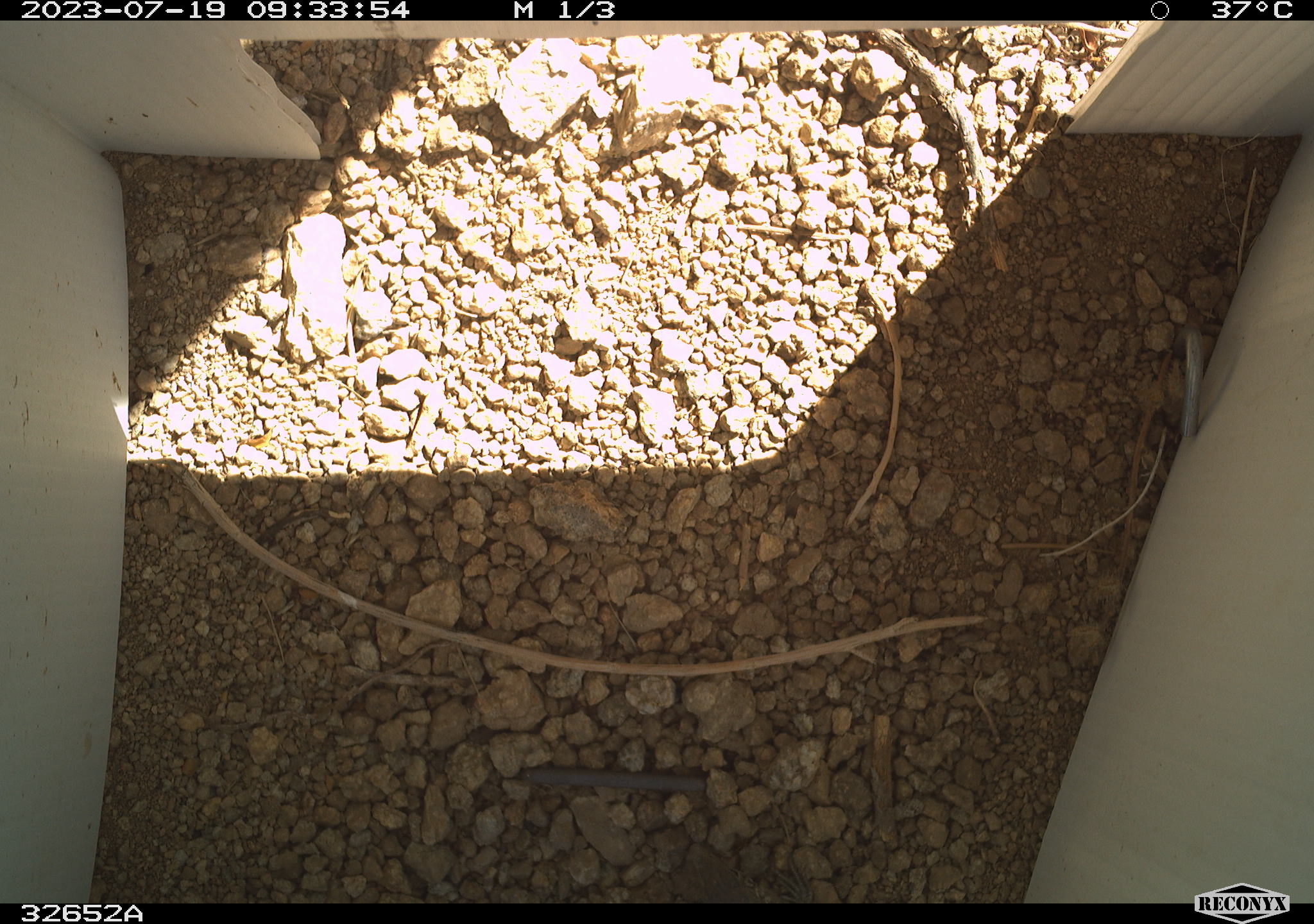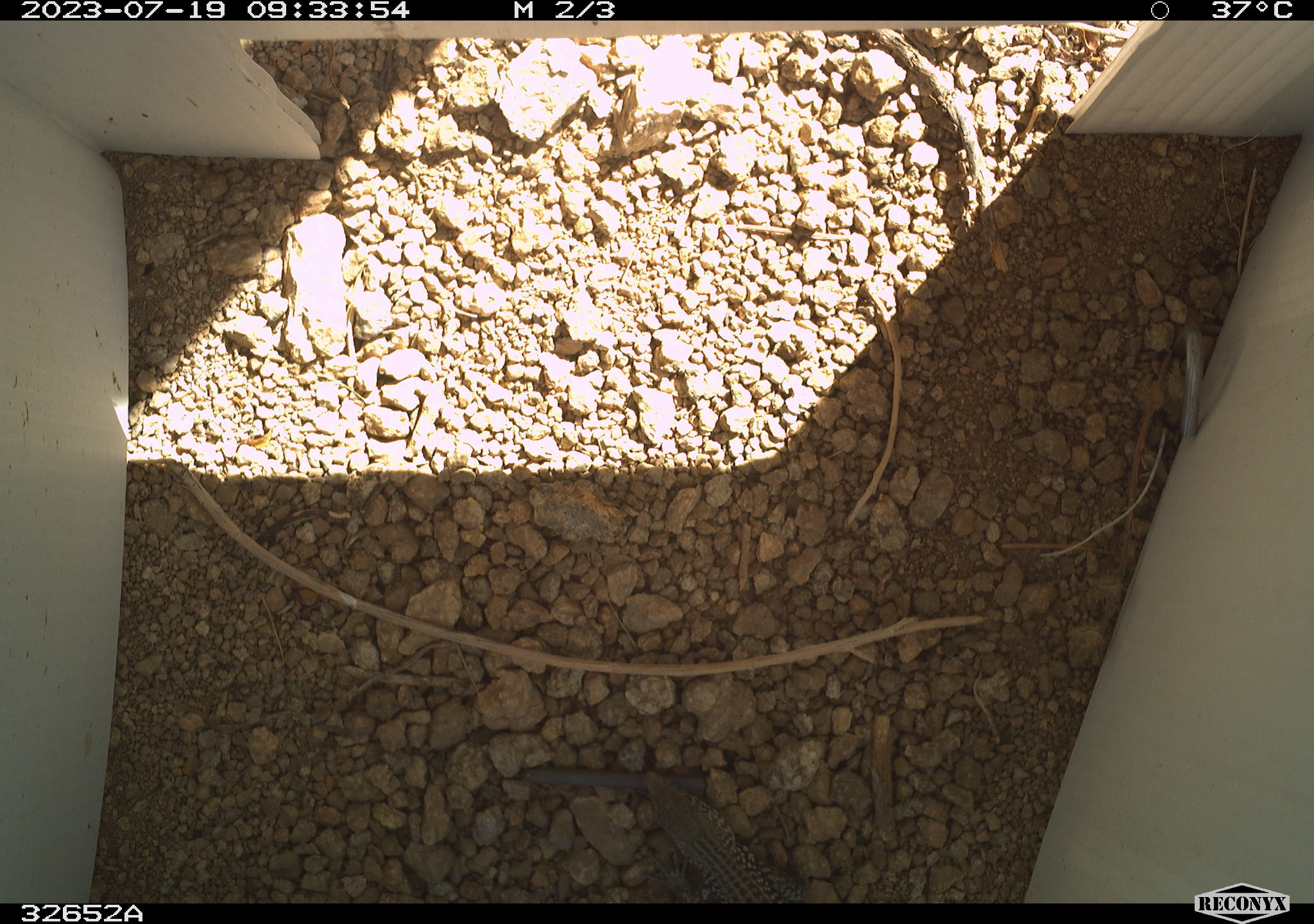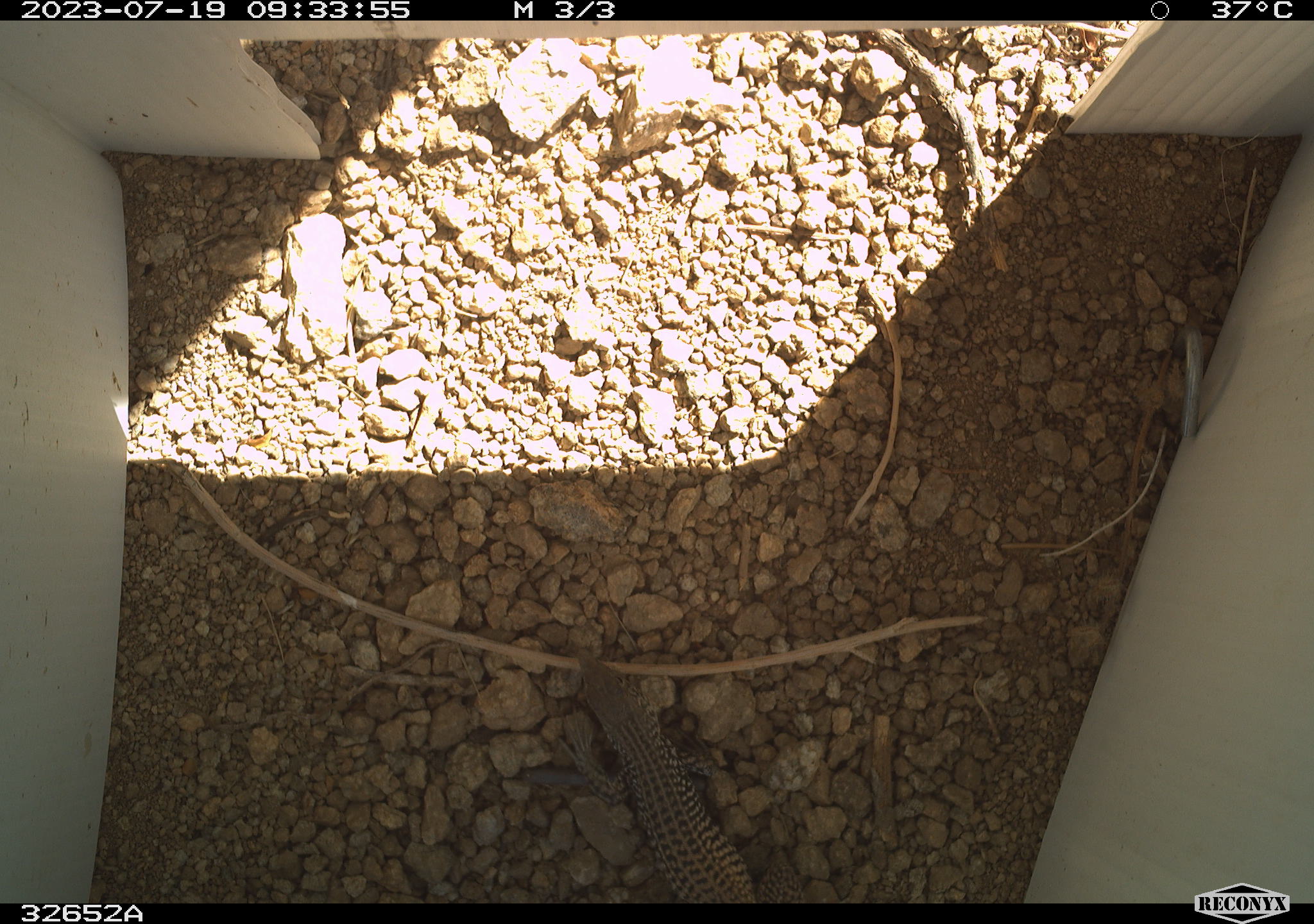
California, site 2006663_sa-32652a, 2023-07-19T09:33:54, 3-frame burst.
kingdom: Animalia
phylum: Chordata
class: Reptilia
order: Squamata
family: Teiidae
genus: Aspidoscelis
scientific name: Aspidoscelis tigris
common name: western whiptail